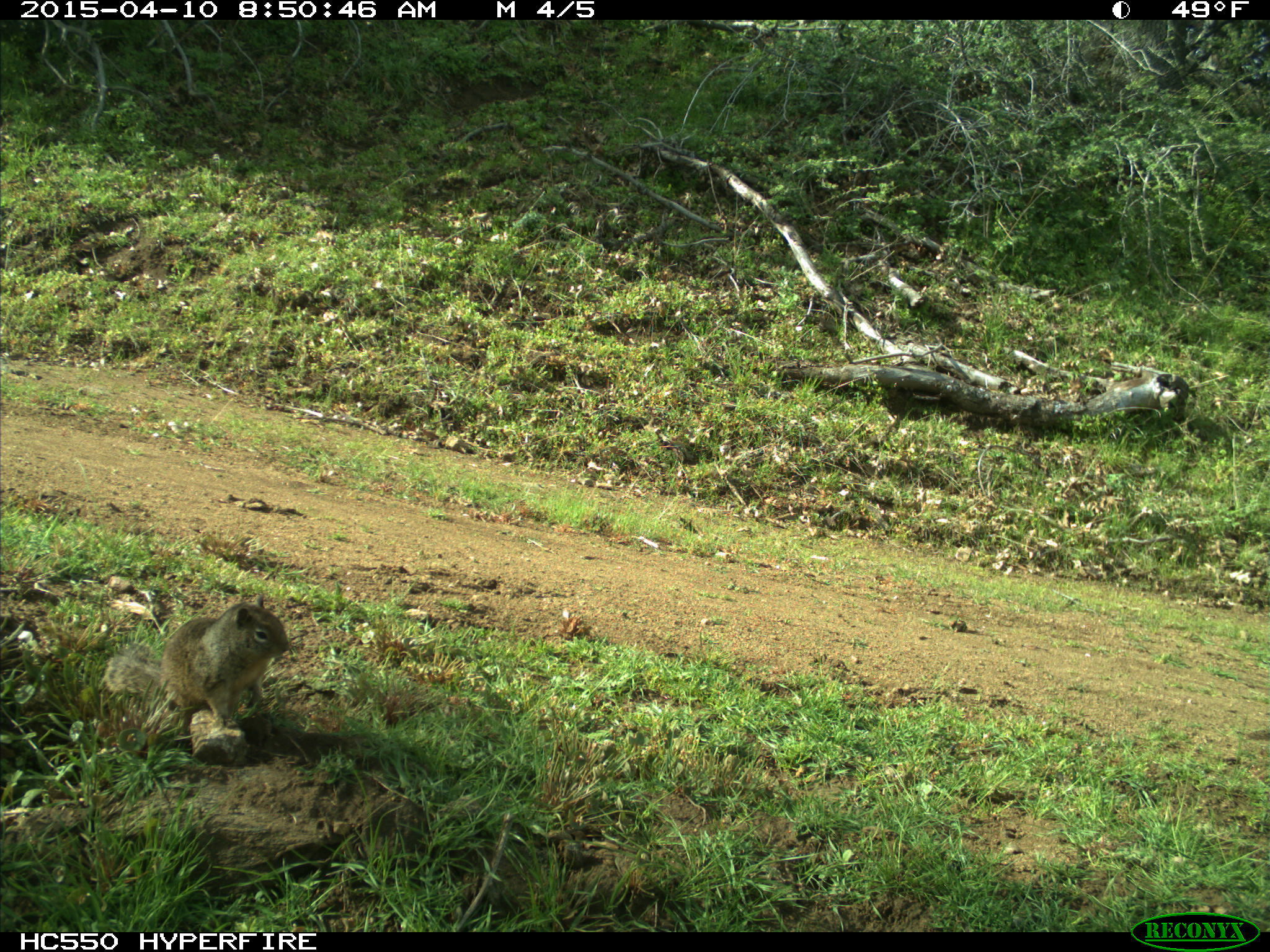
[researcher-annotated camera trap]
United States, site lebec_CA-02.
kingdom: Animalia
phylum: Chordata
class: Mammalia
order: Rodentia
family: Sciuridae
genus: Otospermophilus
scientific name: Otospermophilus beecheyi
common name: california ground squirrel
Otospermophilus beecheyi (california ground squirrel).